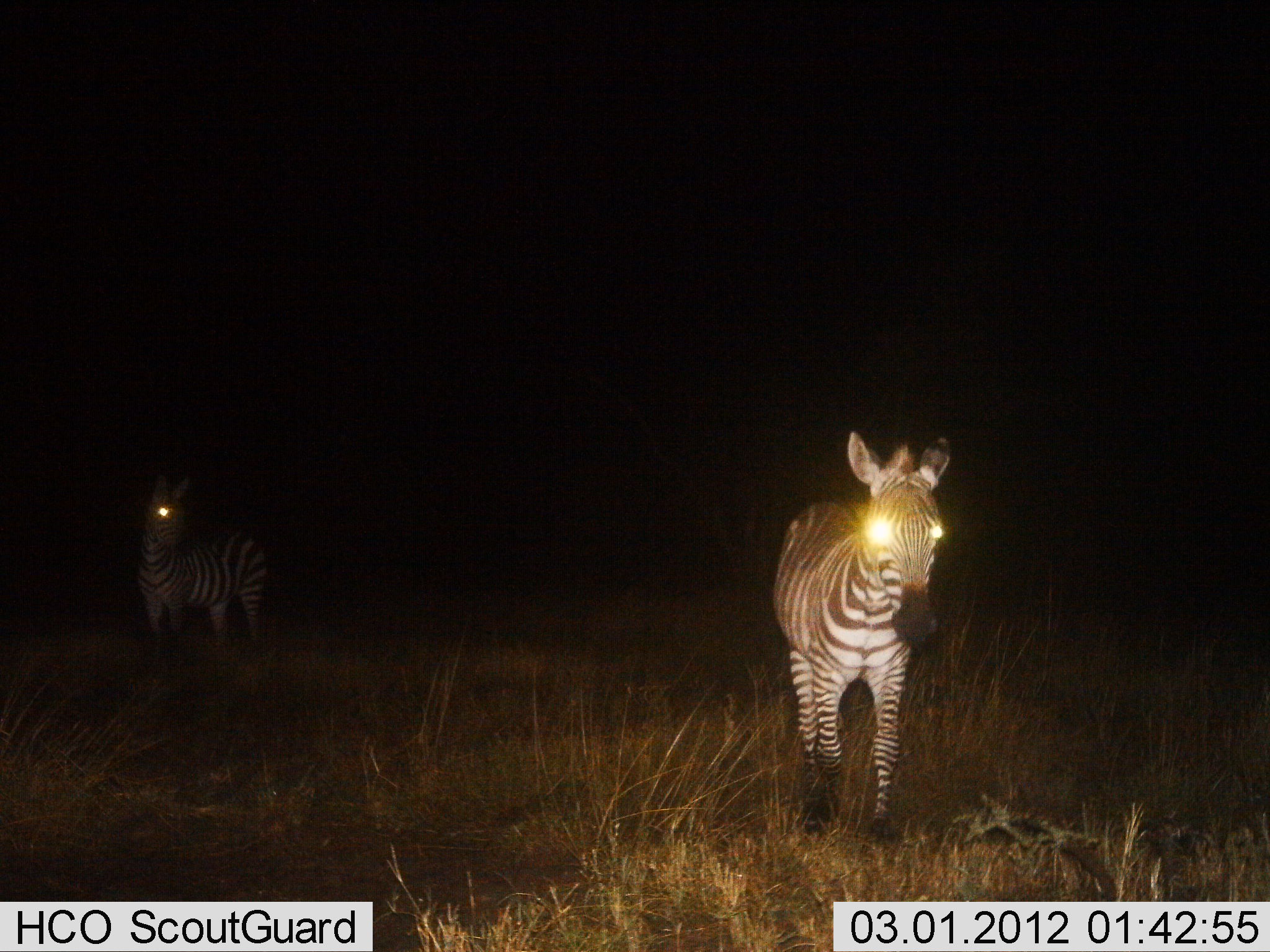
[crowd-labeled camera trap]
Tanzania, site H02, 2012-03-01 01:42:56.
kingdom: Animalia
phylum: Chordata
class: Mammalia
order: Perissodactyla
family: Equidae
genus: Equus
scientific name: Equus quagga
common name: plains zebra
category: zebra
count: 2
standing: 76%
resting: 0%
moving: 29%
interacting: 0%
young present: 10%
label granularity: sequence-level